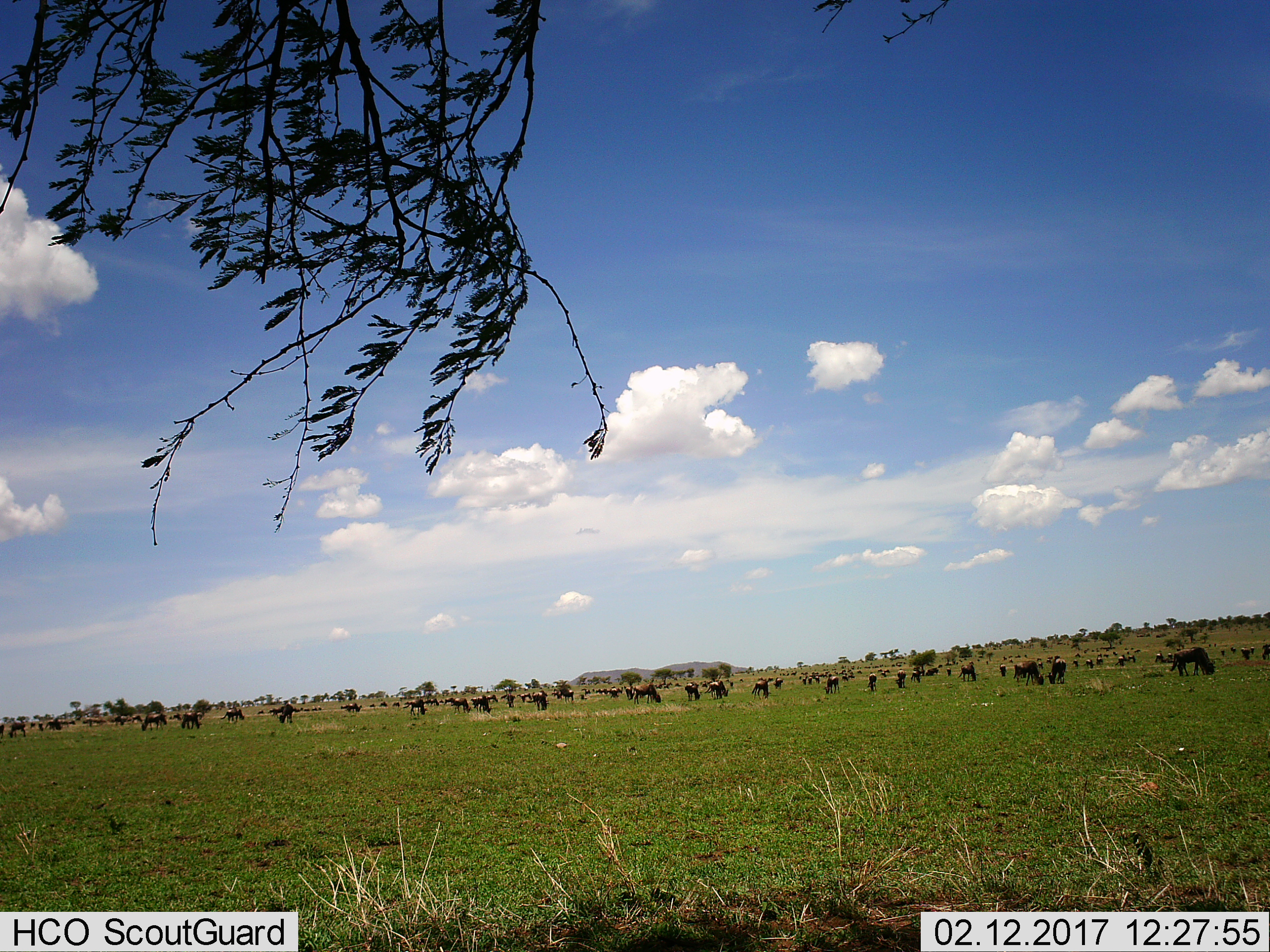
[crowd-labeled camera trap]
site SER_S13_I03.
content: unidentified animal